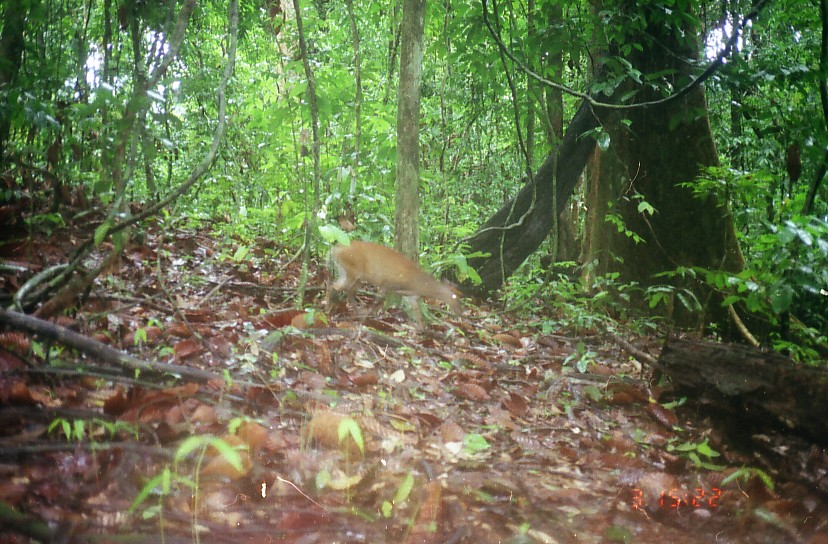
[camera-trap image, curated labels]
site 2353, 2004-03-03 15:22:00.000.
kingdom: Animalia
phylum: Chordata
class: Mammalia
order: Artiodactyla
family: Cervidae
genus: Muntiacus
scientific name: Muntiacus muntjak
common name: southern red muntjac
Muntiacus muntjak (southern red muntjac), count 1.